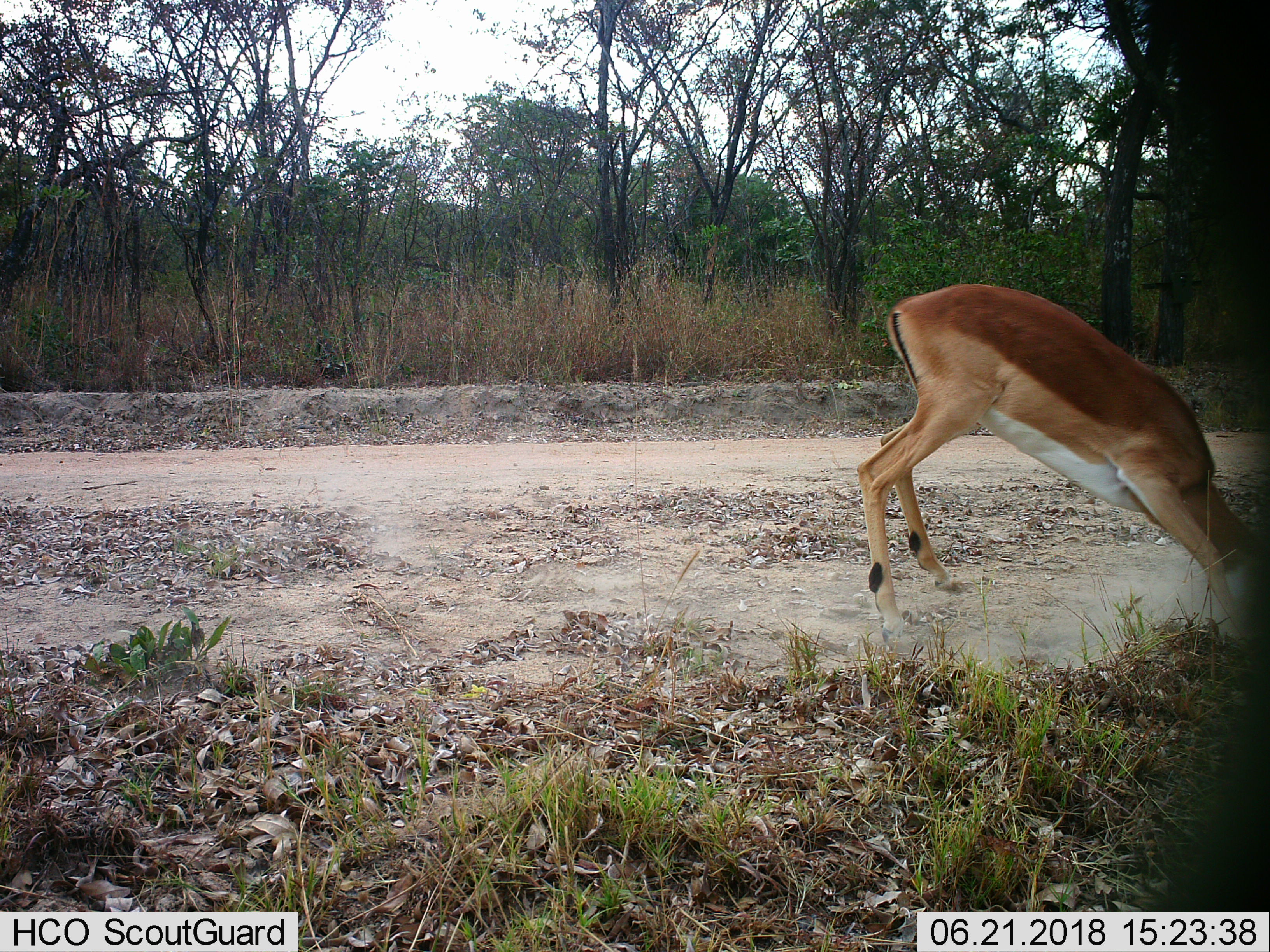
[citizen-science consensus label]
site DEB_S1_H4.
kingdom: Animalia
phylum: Chordata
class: Mammalia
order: Artiodactyla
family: Bovidae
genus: Aepyceros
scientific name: Aepyceros melampus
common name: impala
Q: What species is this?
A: Impala (Aepyceros melampus).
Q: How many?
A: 1.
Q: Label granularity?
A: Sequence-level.